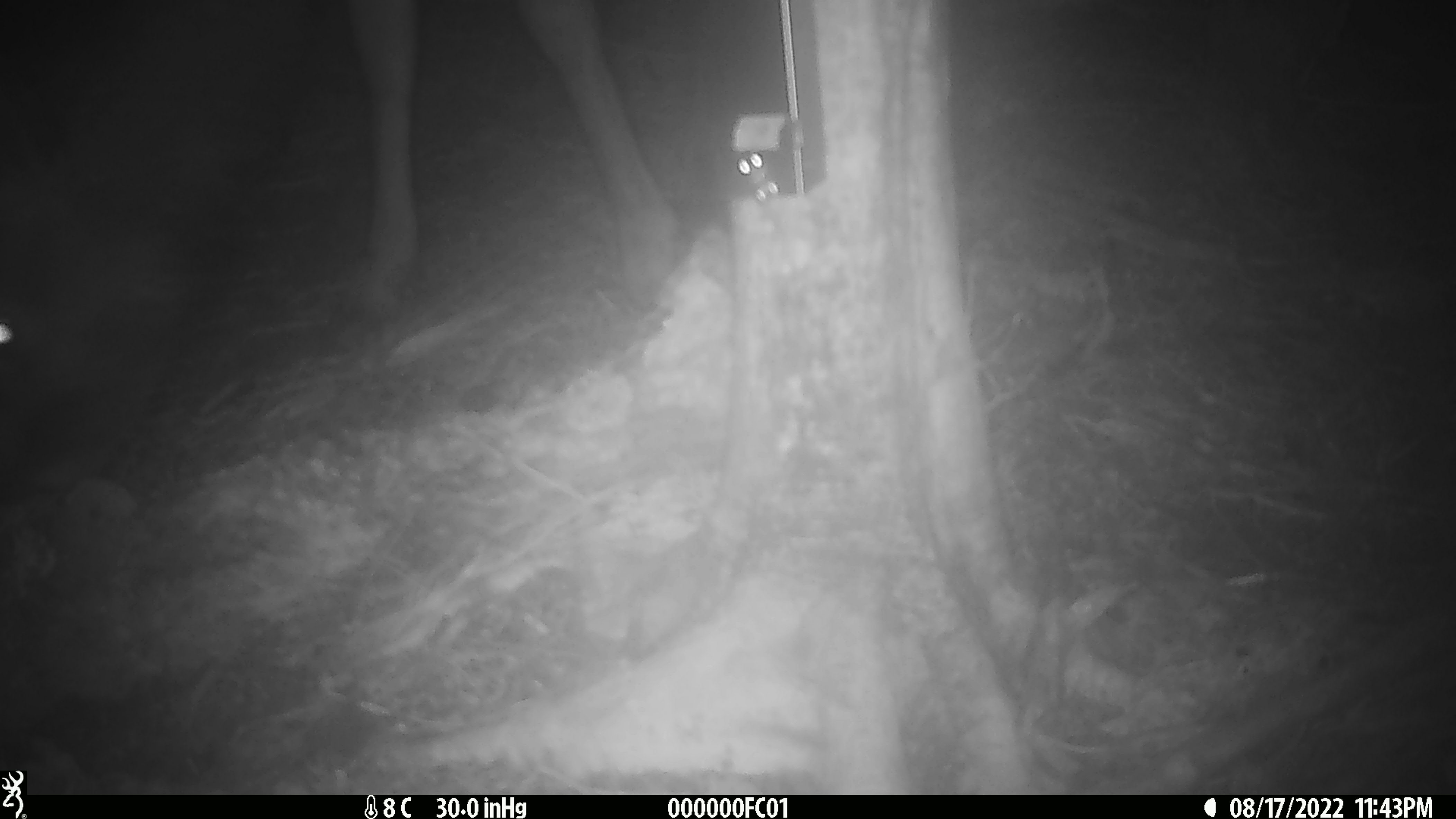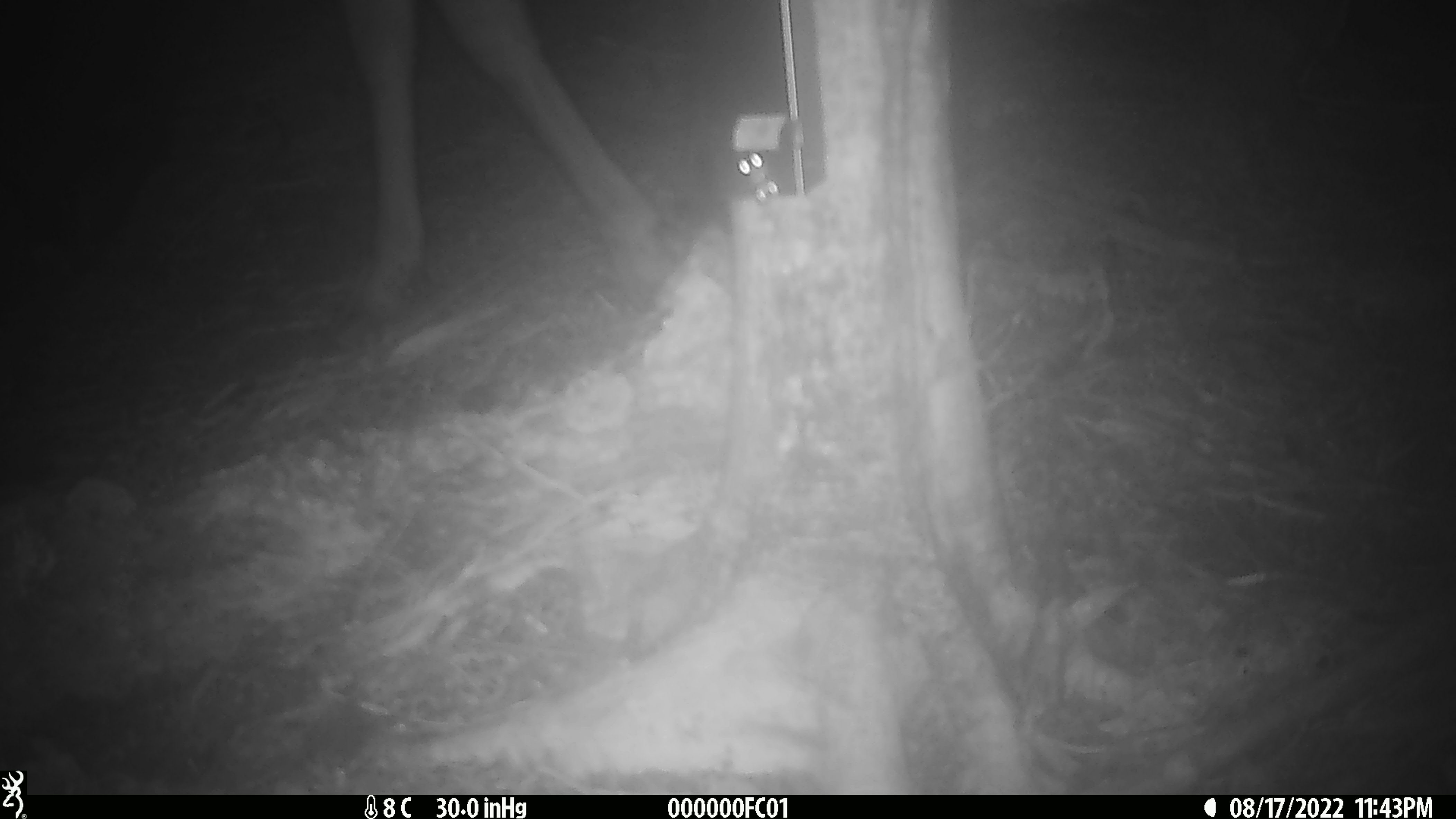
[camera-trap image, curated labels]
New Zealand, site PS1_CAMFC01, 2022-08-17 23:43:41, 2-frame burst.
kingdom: Animalia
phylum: Chordata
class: Mammalia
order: Artiodactyla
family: Cervidae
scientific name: Cervidae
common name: deer